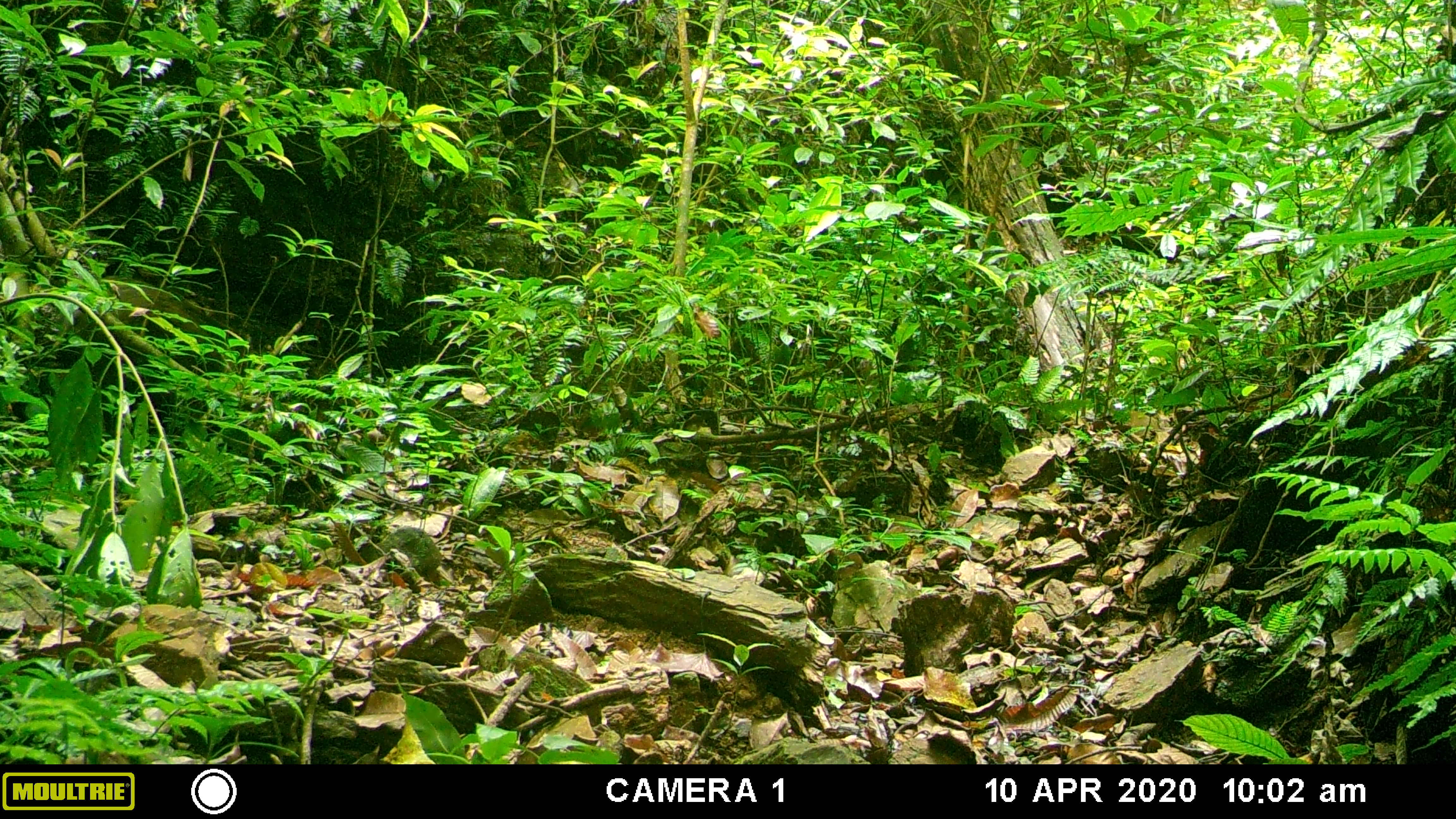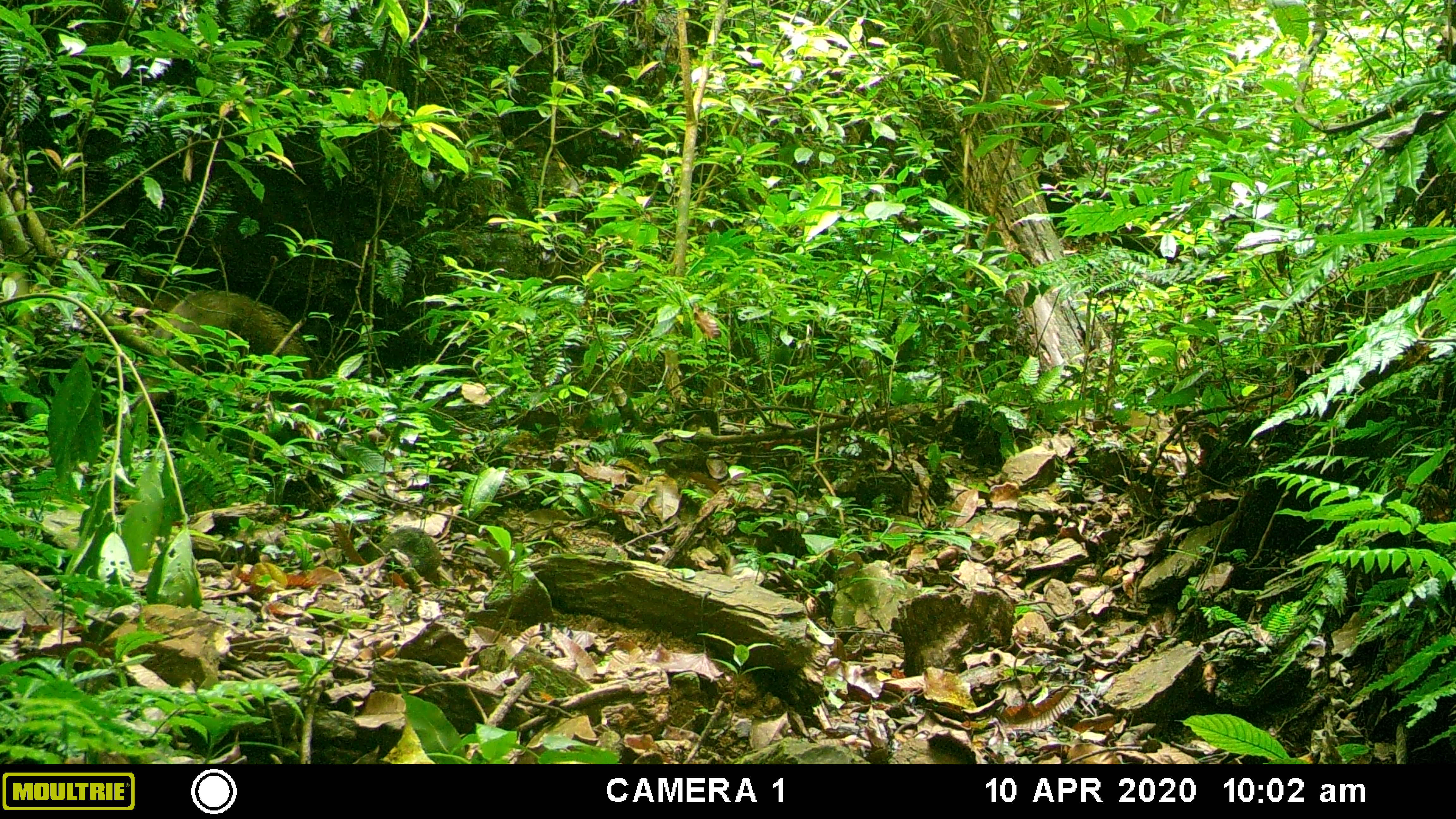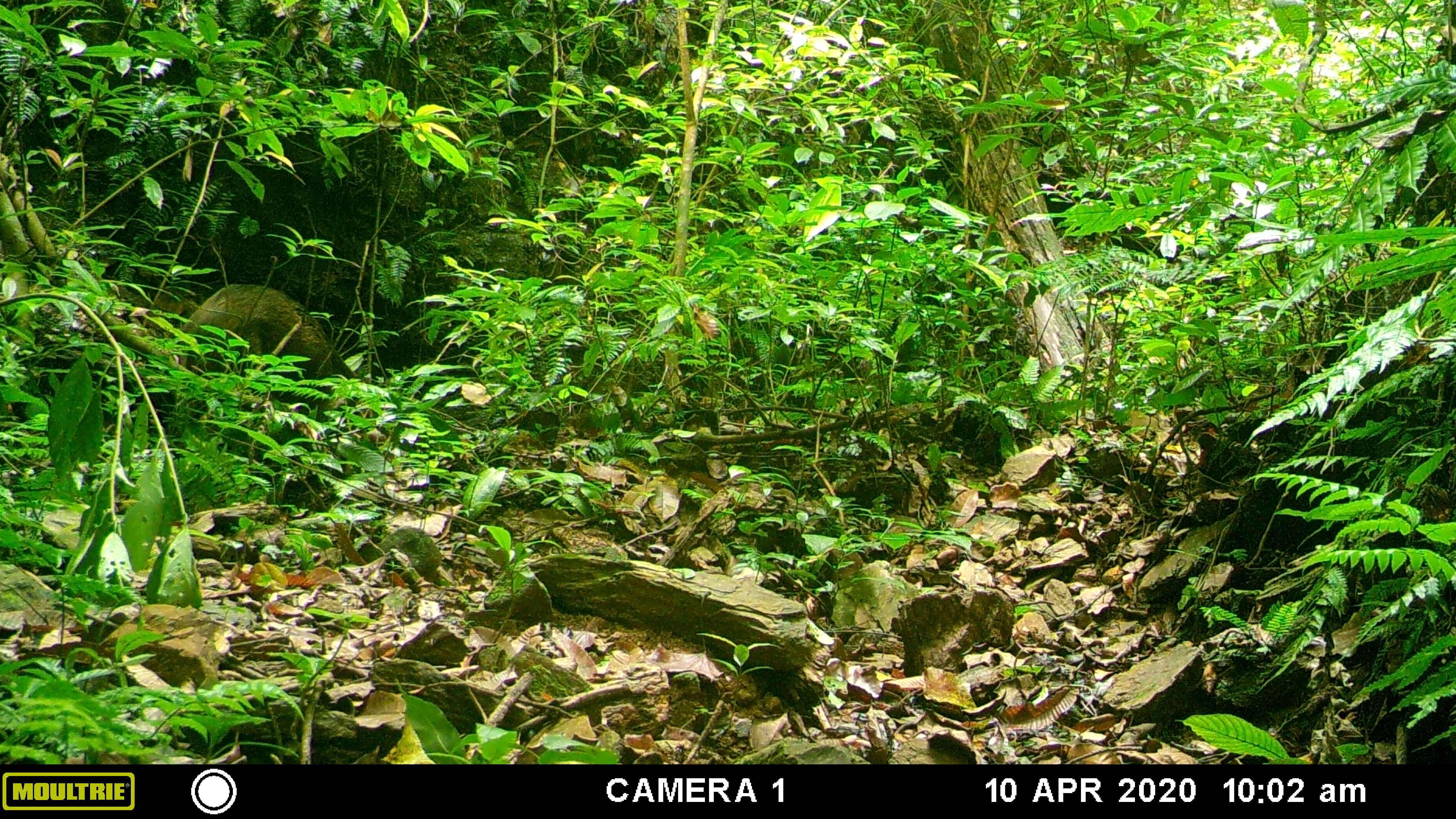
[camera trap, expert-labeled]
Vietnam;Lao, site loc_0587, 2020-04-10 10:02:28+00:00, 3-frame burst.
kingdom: Animalia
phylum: Chordata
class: Mammalia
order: Artiodactyla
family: Suidae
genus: Sus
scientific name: Sus scrofa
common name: eurasian wild pig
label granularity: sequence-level